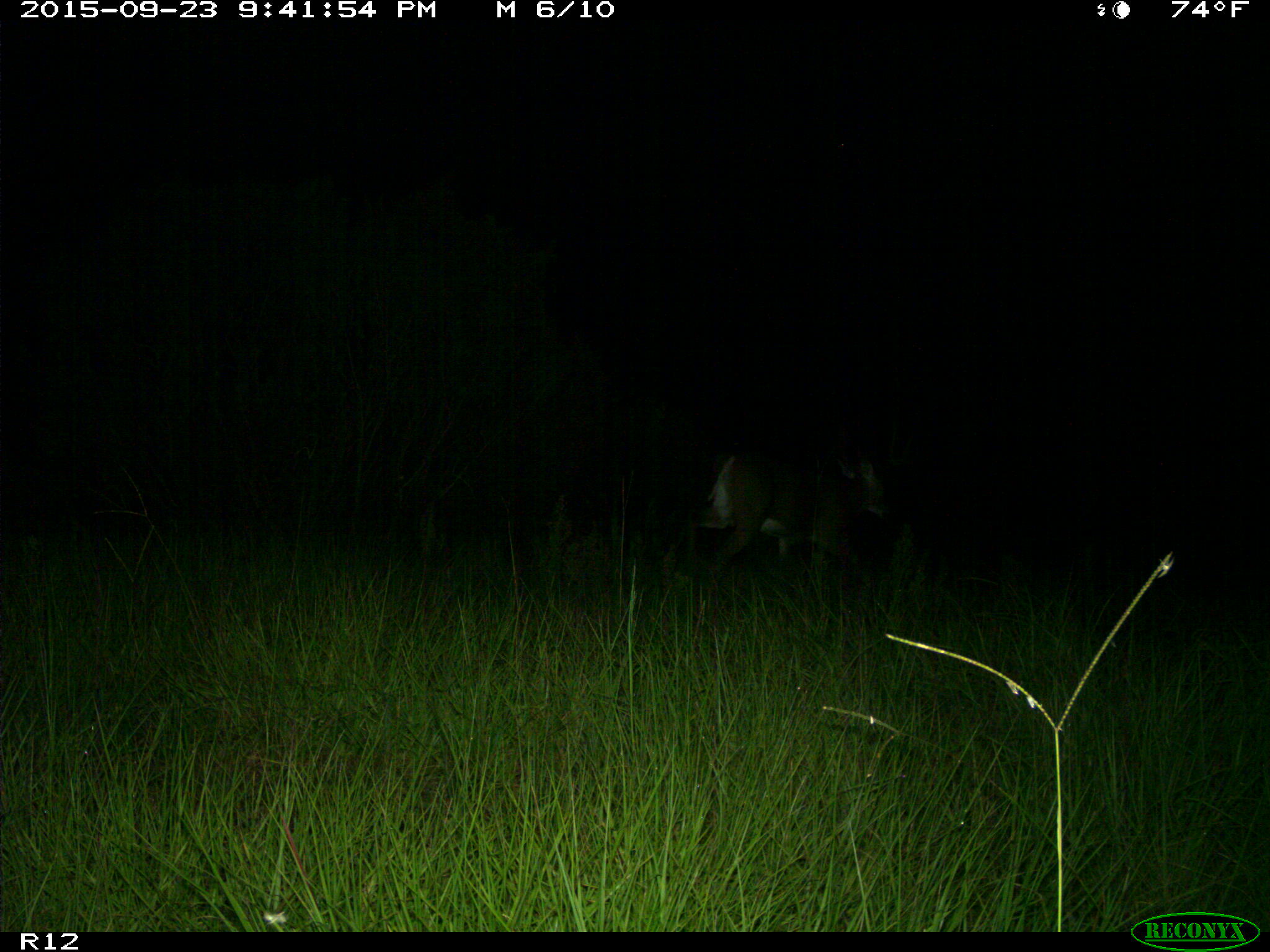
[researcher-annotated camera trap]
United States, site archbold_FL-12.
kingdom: Animalia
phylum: Chordata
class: Mammalia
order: Artiodactyla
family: Cervidae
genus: Odocoileus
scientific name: Odocoileus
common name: deer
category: unidentified deer